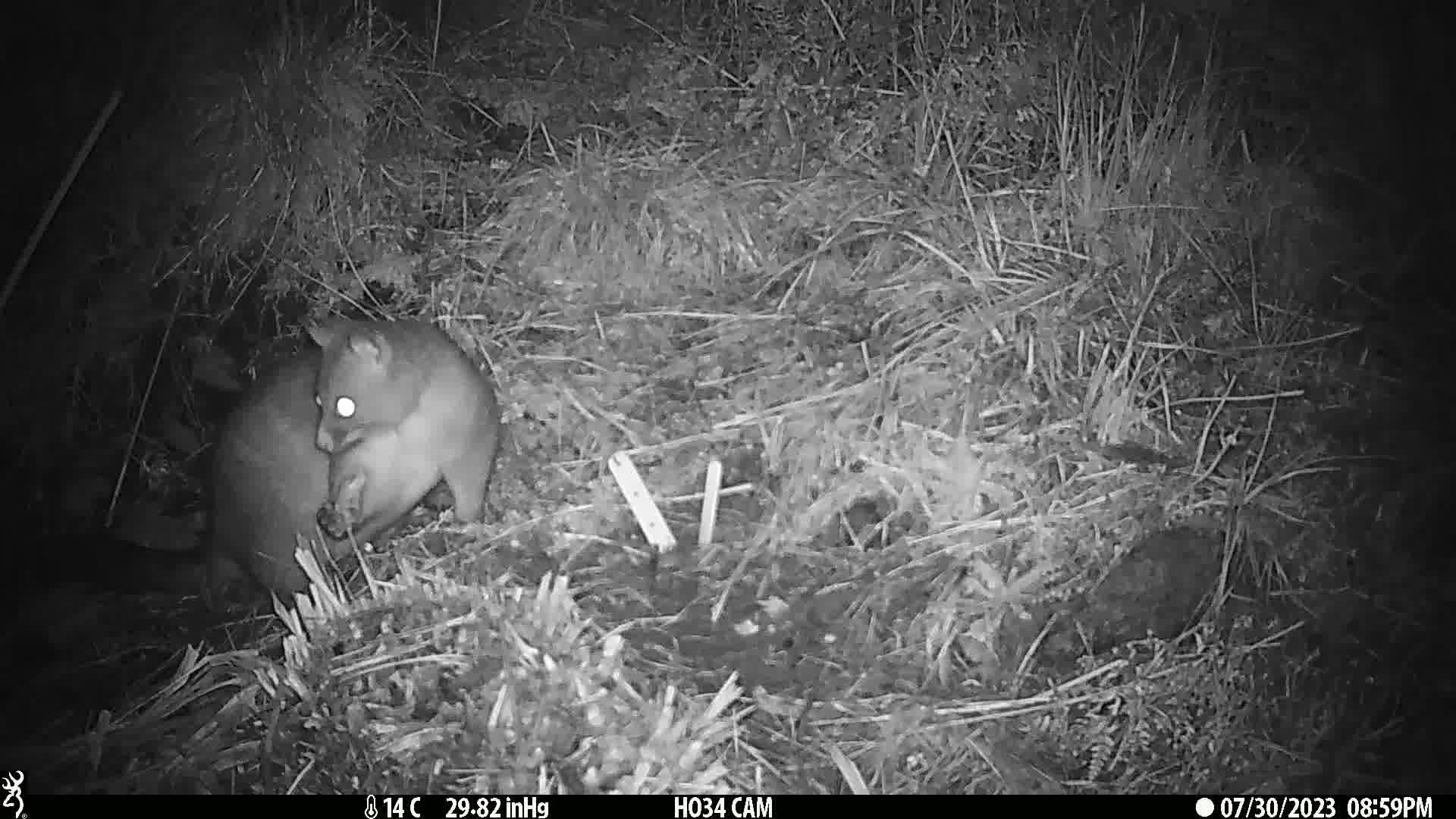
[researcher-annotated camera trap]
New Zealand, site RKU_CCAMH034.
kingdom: Animalia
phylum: Chordata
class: Mammalia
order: Diprotodontia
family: Phalangeridae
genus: Trichosurus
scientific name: Trichosurus vulpecula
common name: common brushtail possum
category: possum